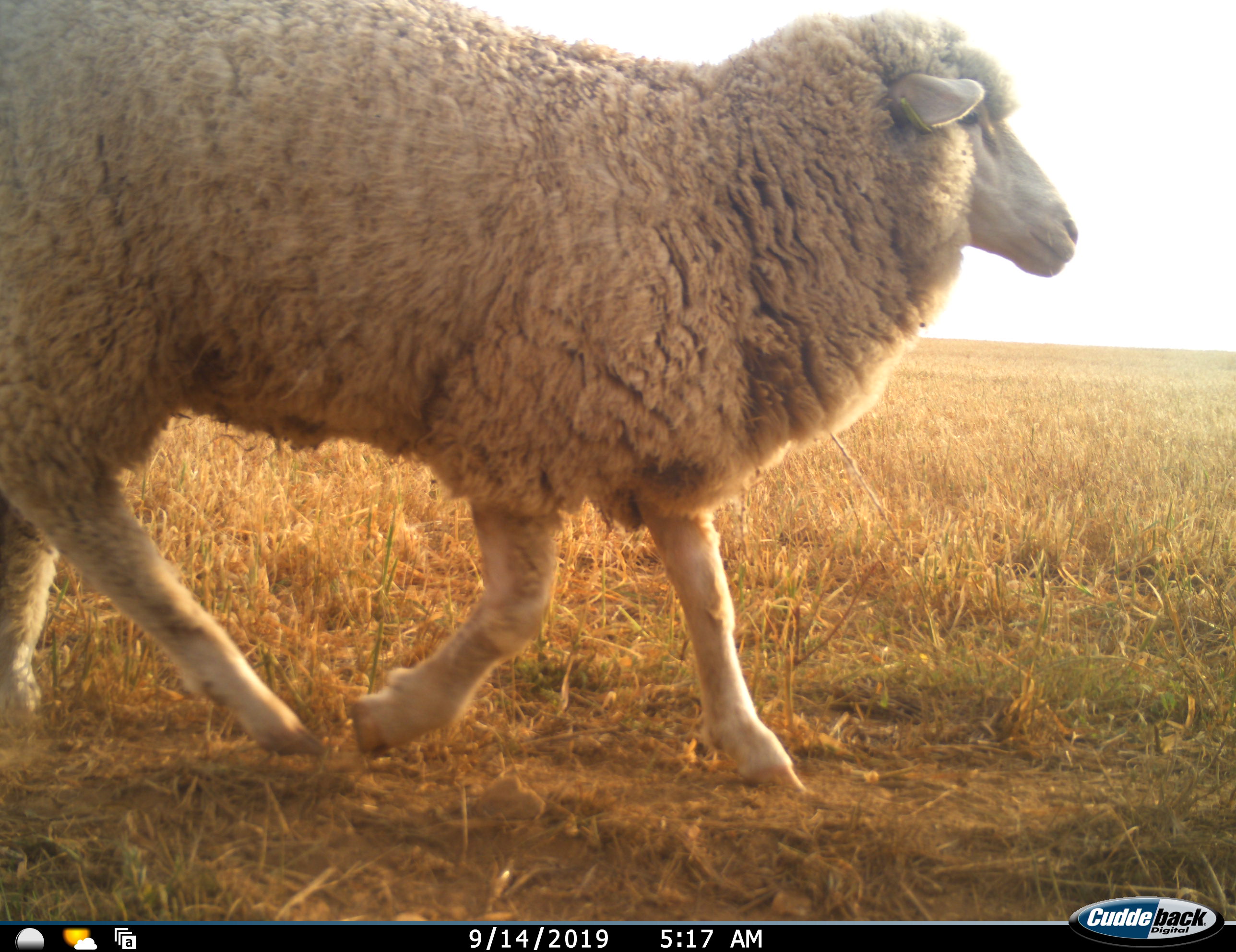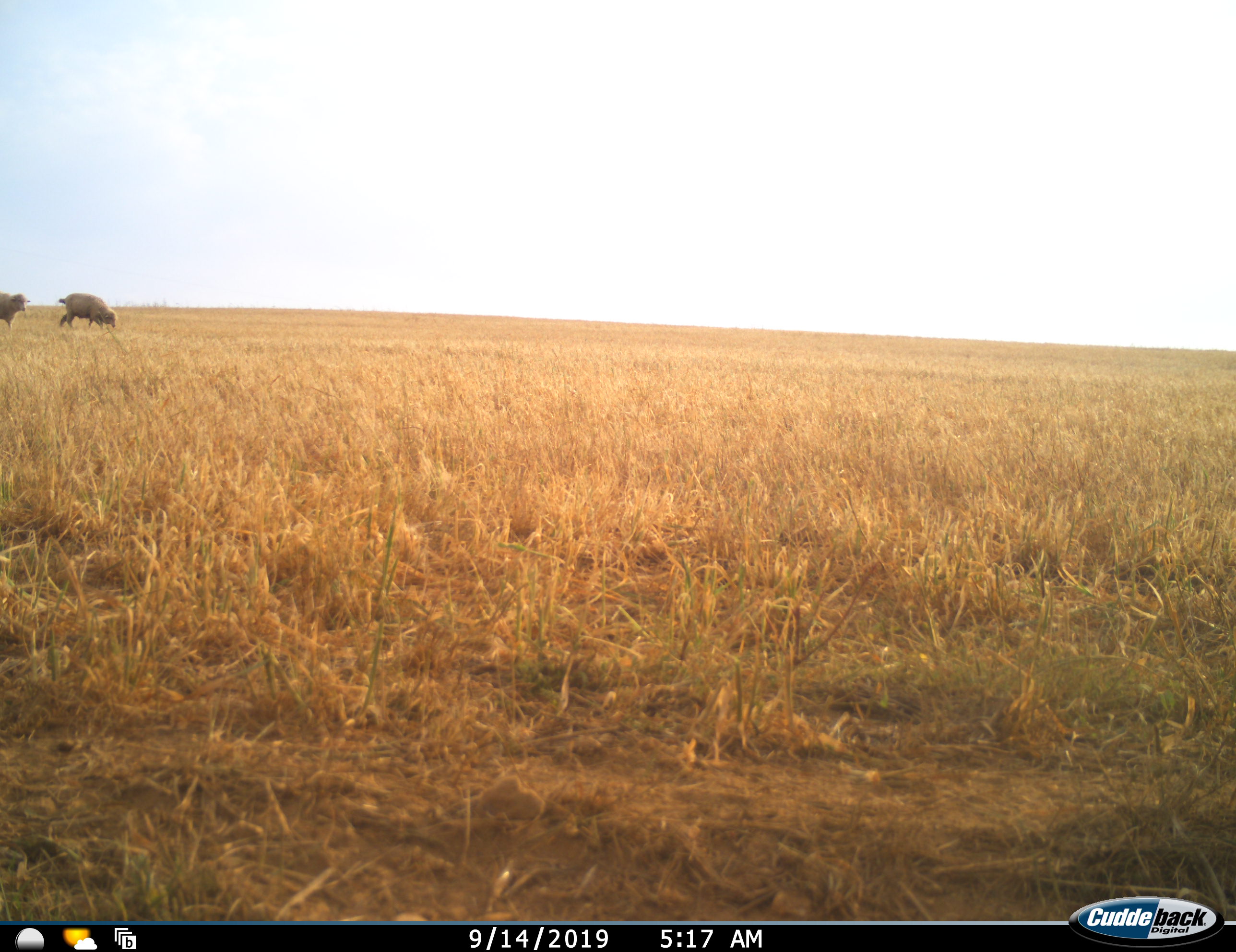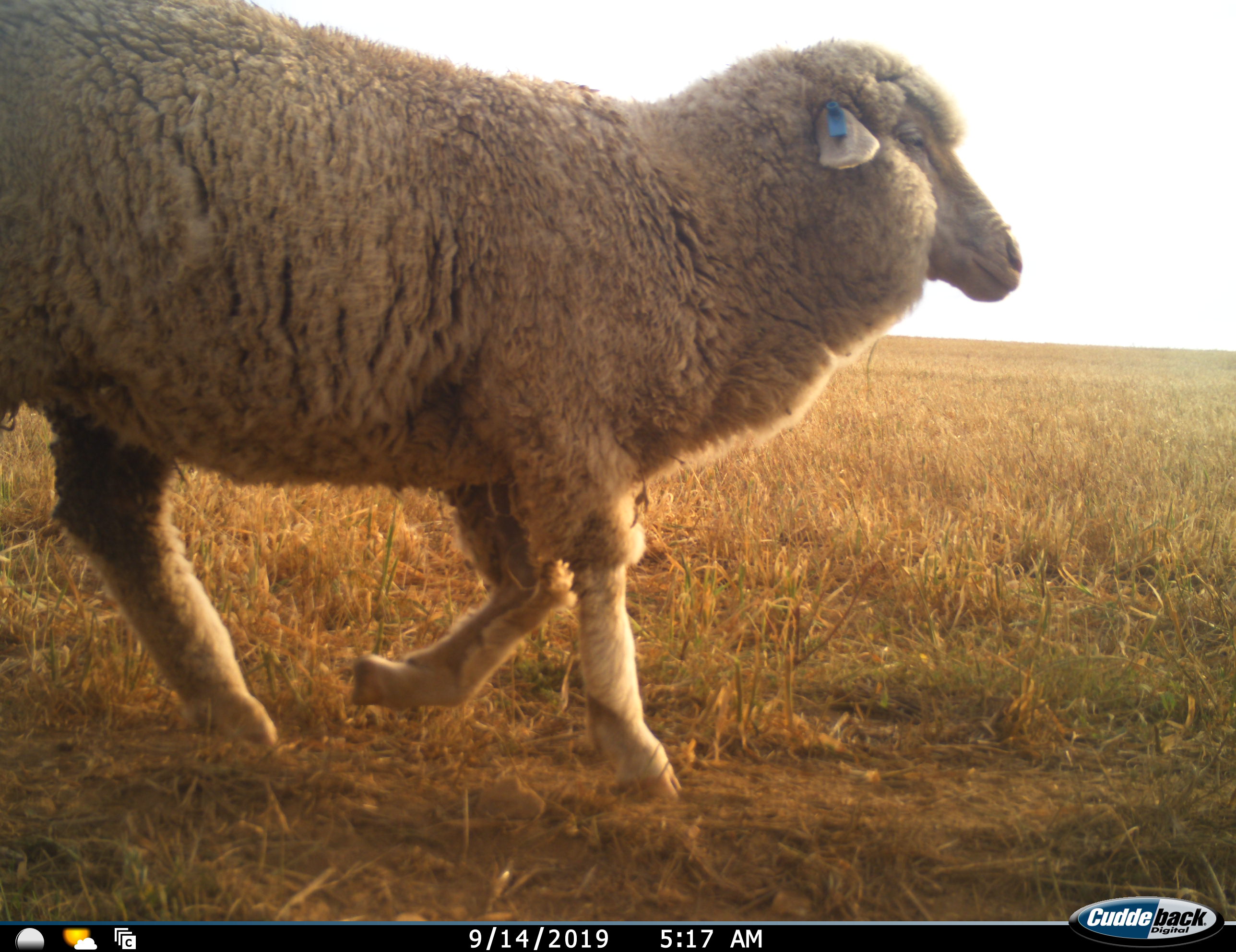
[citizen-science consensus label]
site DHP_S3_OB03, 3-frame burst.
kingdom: Animalia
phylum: Chordata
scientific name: Vertebrata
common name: domestic animal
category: domesticanimal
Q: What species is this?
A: Domesticanimal (domestic animal) (Vertebrata).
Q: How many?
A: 3.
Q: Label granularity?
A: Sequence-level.